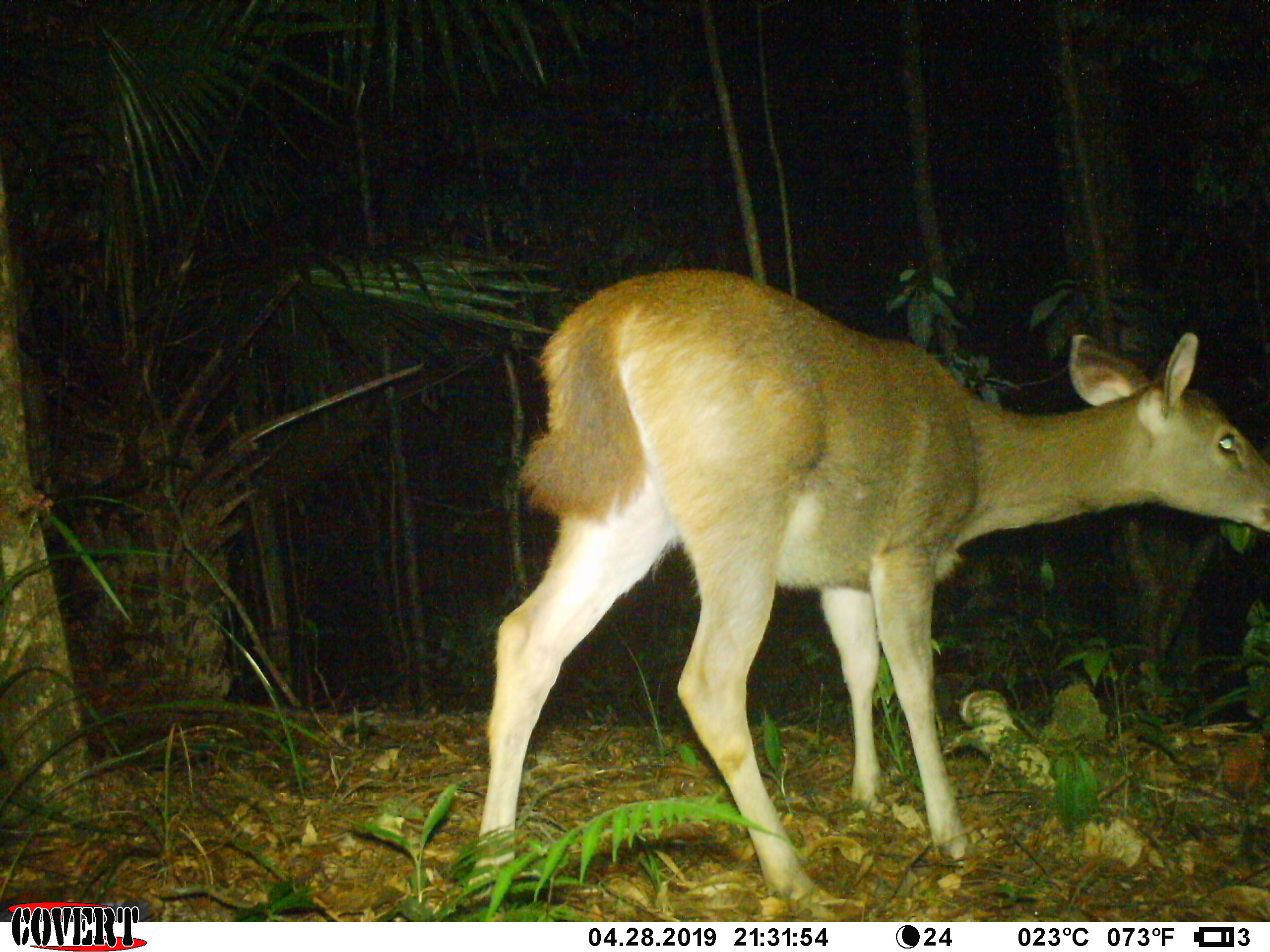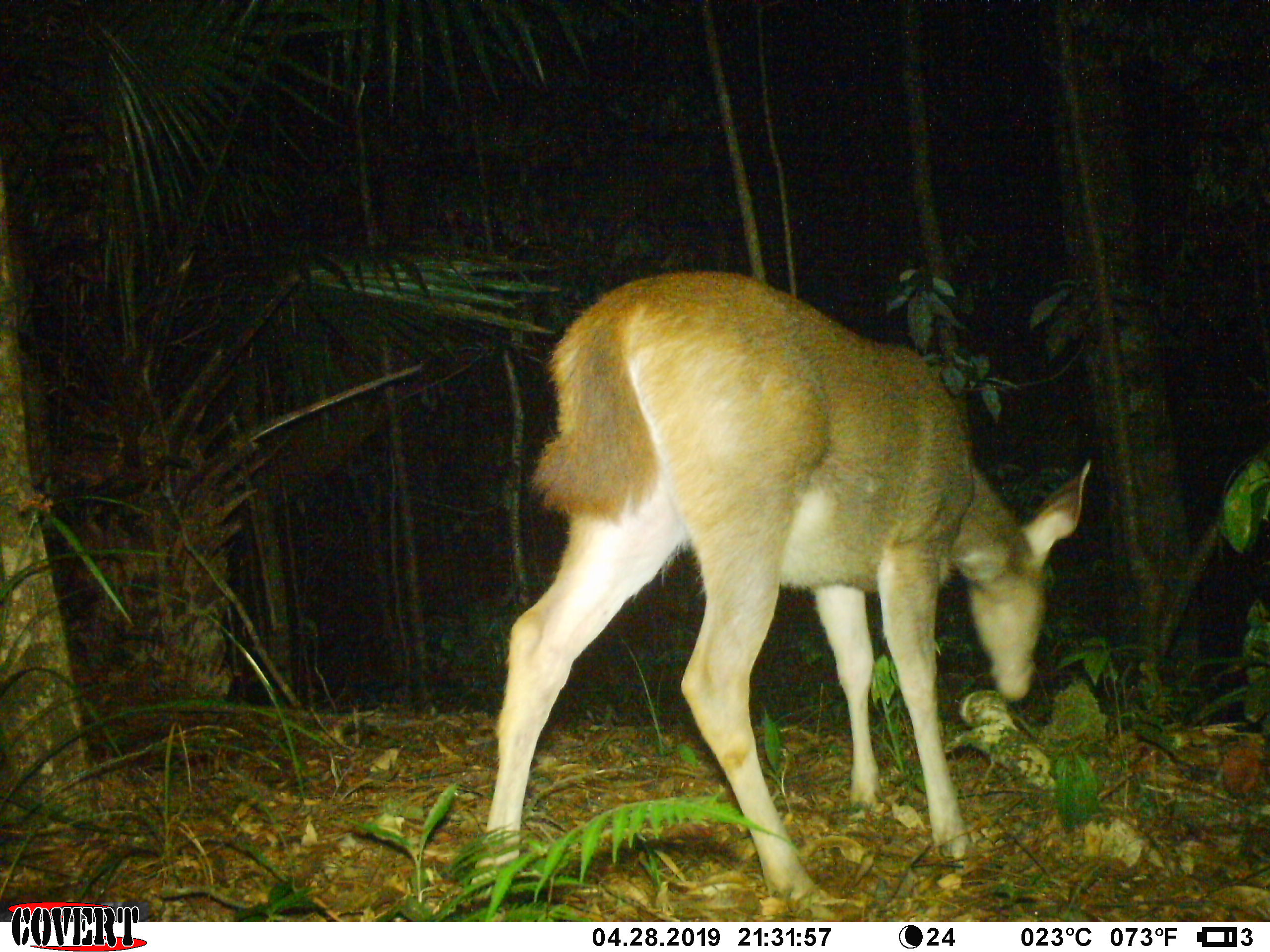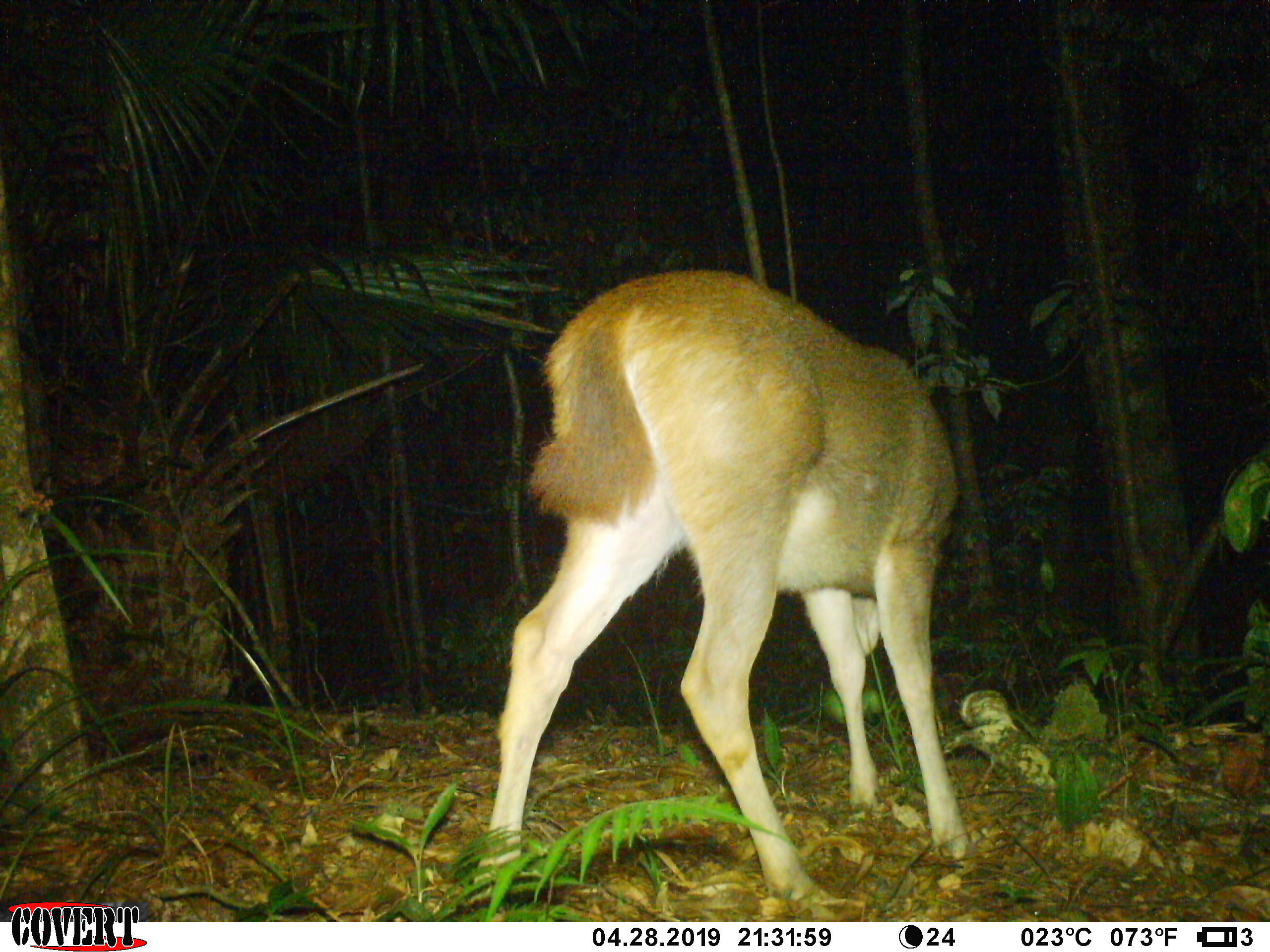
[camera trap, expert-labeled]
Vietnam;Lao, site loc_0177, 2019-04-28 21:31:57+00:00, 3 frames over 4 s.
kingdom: Animalia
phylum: Chordata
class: Mammalia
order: Artiodactyla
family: Cervidae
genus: Rusa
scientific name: Rusa unicolor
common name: sambar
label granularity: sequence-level